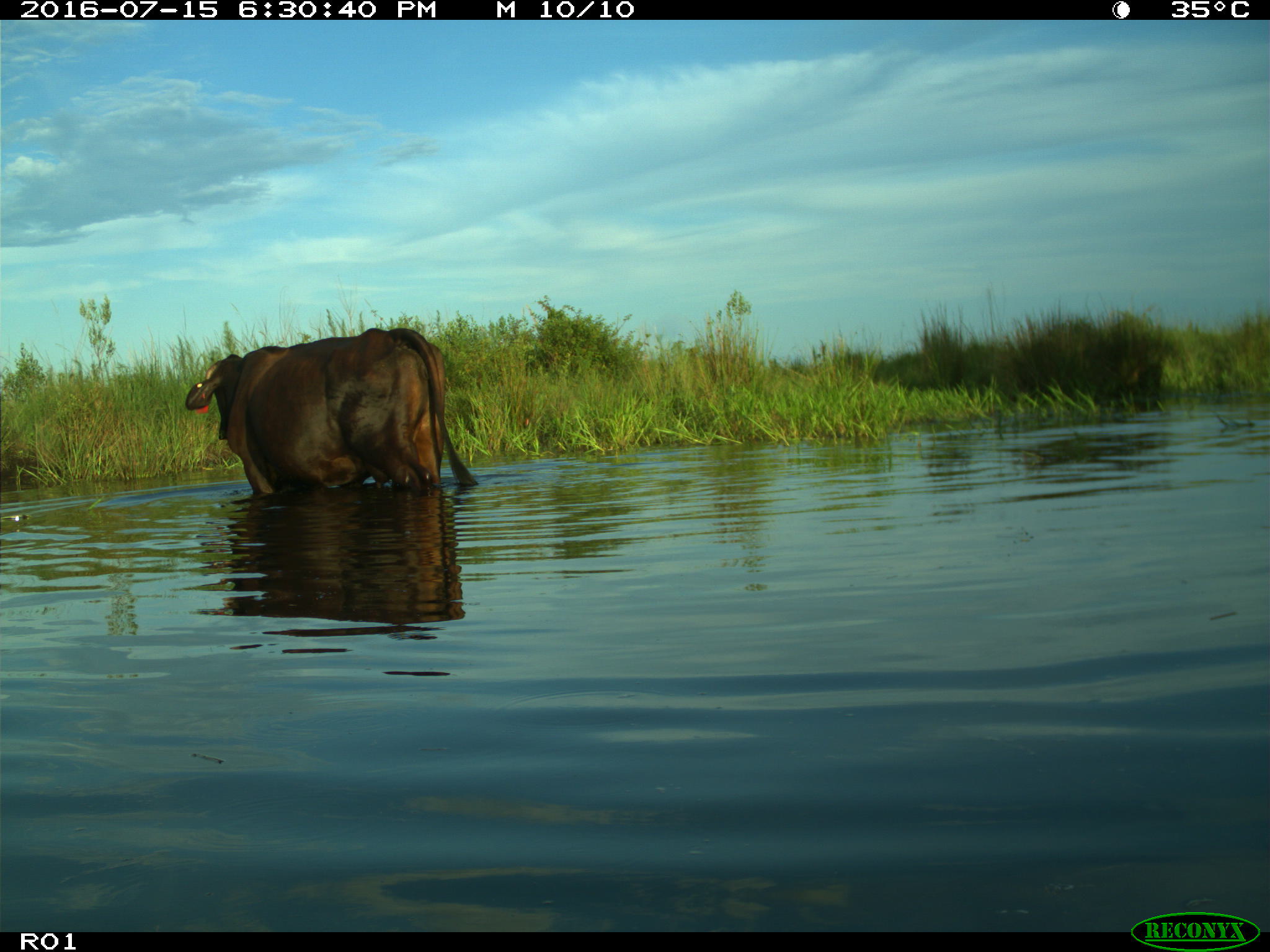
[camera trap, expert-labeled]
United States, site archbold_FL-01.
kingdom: Animalia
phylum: Chordata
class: Mammalia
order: Artiodactyla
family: Bovidae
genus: Bos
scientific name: Bos taurus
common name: domestic cow